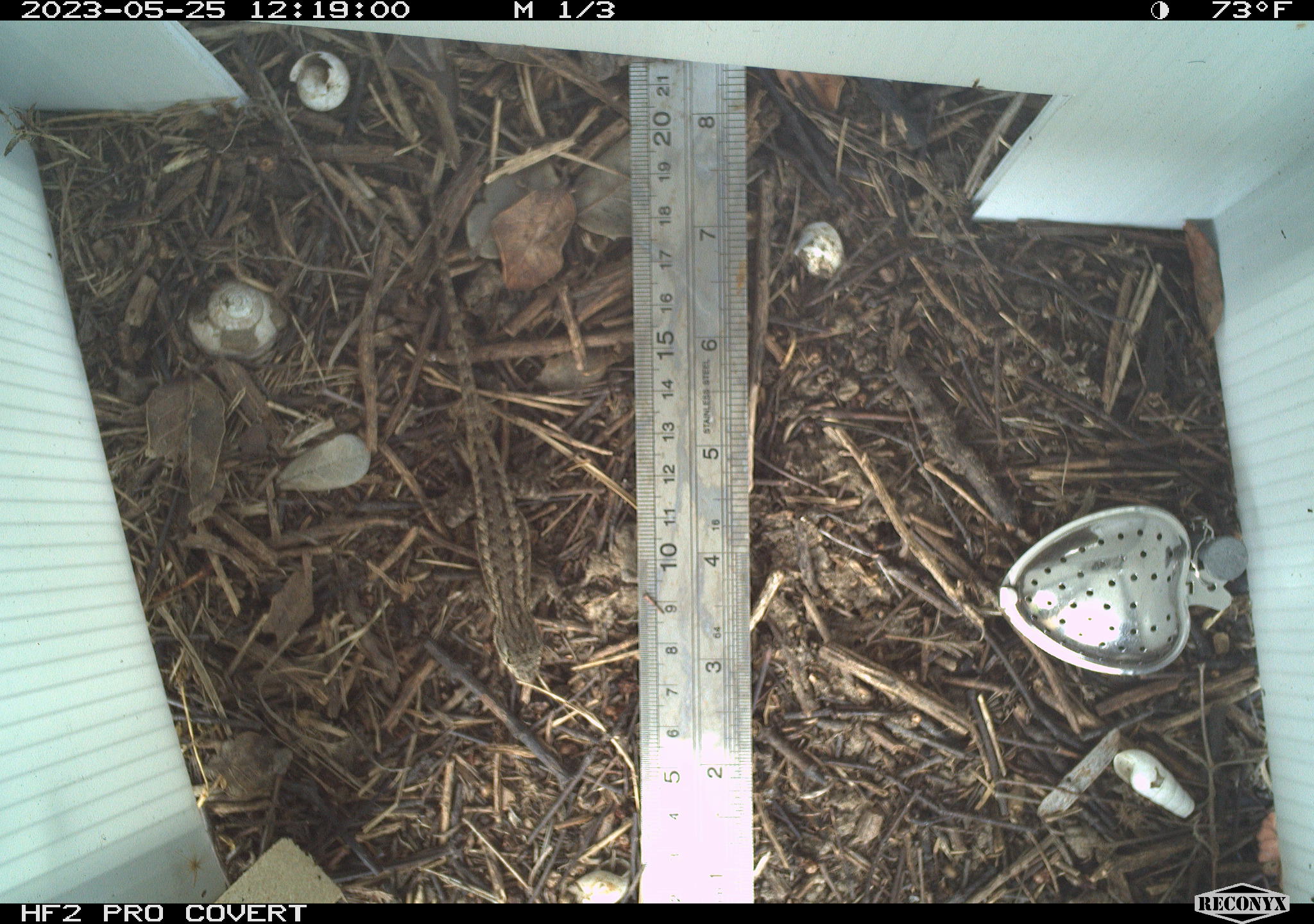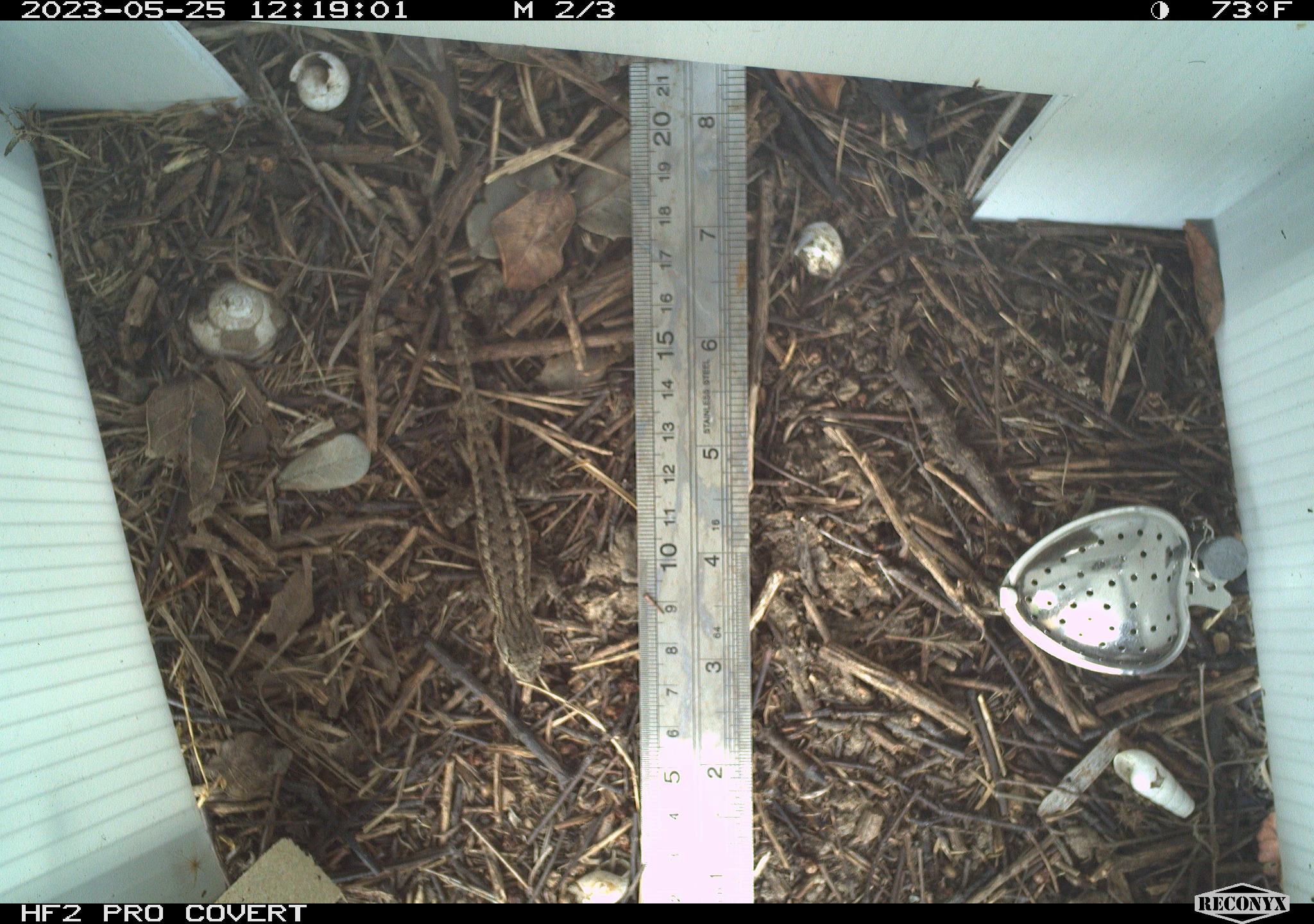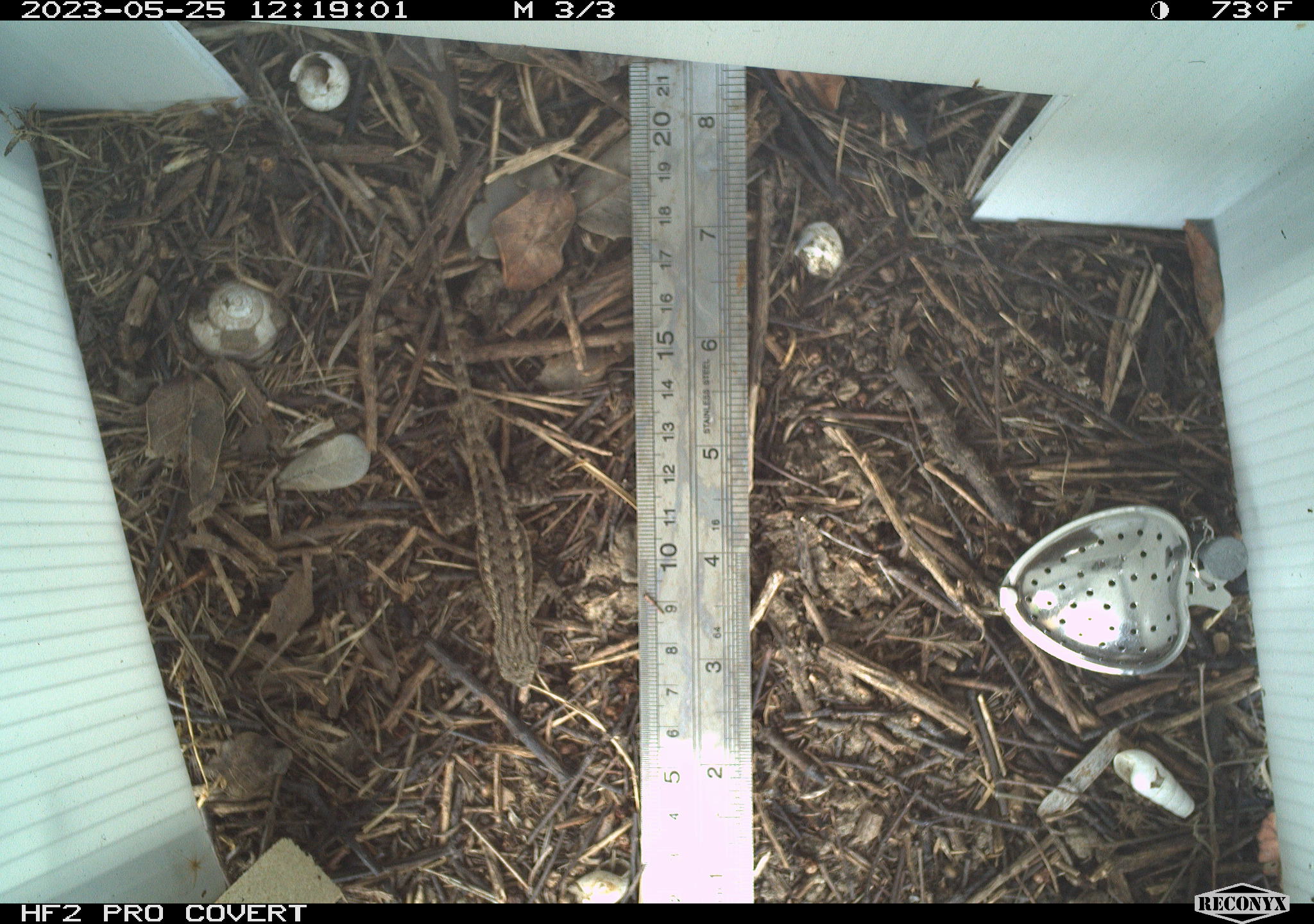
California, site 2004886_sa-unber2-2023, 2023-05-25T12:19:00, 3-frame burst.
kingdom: Animalia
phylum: Chordata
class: Reptilia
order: Squamata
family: Phrynosomatidae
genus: Sceloporus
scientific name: Sceloporus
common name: spiny lizards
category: sceloporus species